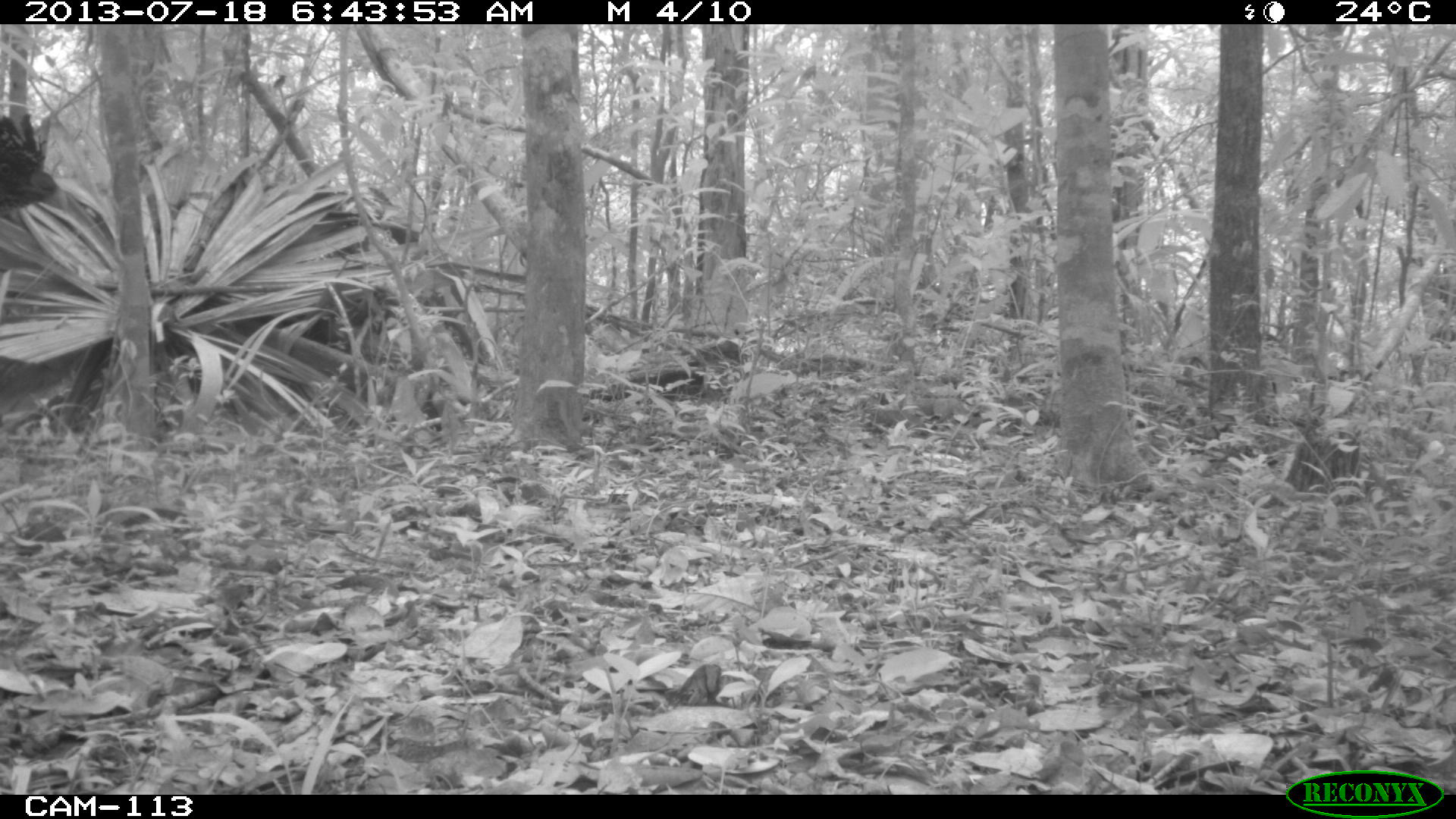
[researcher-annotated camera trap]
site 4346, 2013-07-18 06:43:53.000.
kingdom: Animalia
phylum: Chordata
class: Aves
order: Galliformes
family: Cracidae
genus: Crax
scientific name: Crax rubra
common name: great curassow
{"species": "Crax rubra (great curassow)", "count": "1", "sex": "female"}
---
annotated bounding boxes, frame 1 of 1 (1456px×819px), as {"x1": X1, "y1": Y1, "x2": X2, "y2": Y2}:
crax rubra: {"x1": 581, "y1": 335, "x2": 750, "y2": 408}; {"x1": 0, "y1": 112, "x2": 58, "y2": 215}